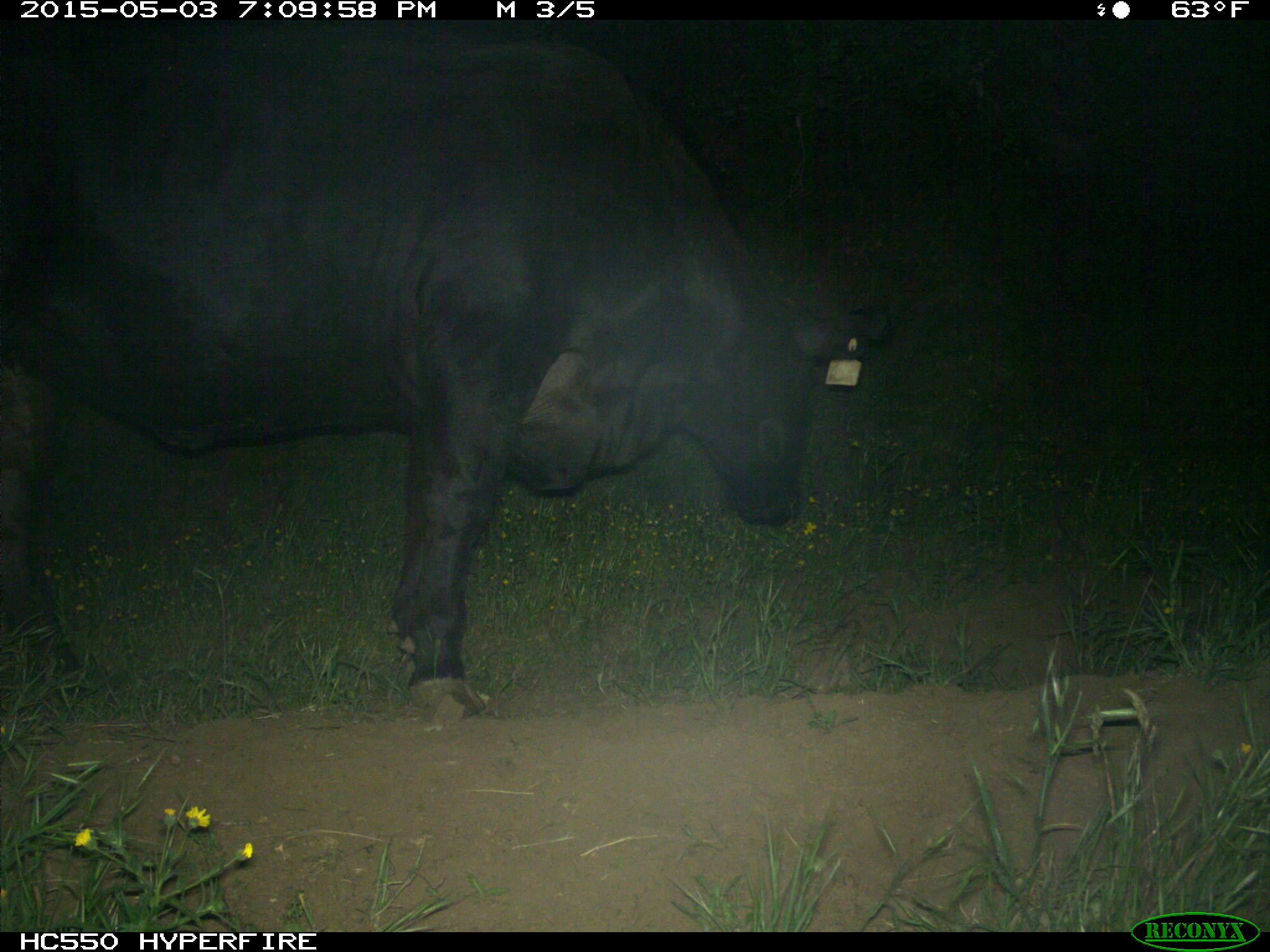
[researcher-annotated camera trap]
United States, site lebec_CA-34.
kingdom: Animalia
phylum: Chordata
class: Mammalia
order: Artiodactyla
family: Bovidae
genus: Bos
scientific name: Bos taurus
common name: domestic cow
Bos taurus (domestic cow).